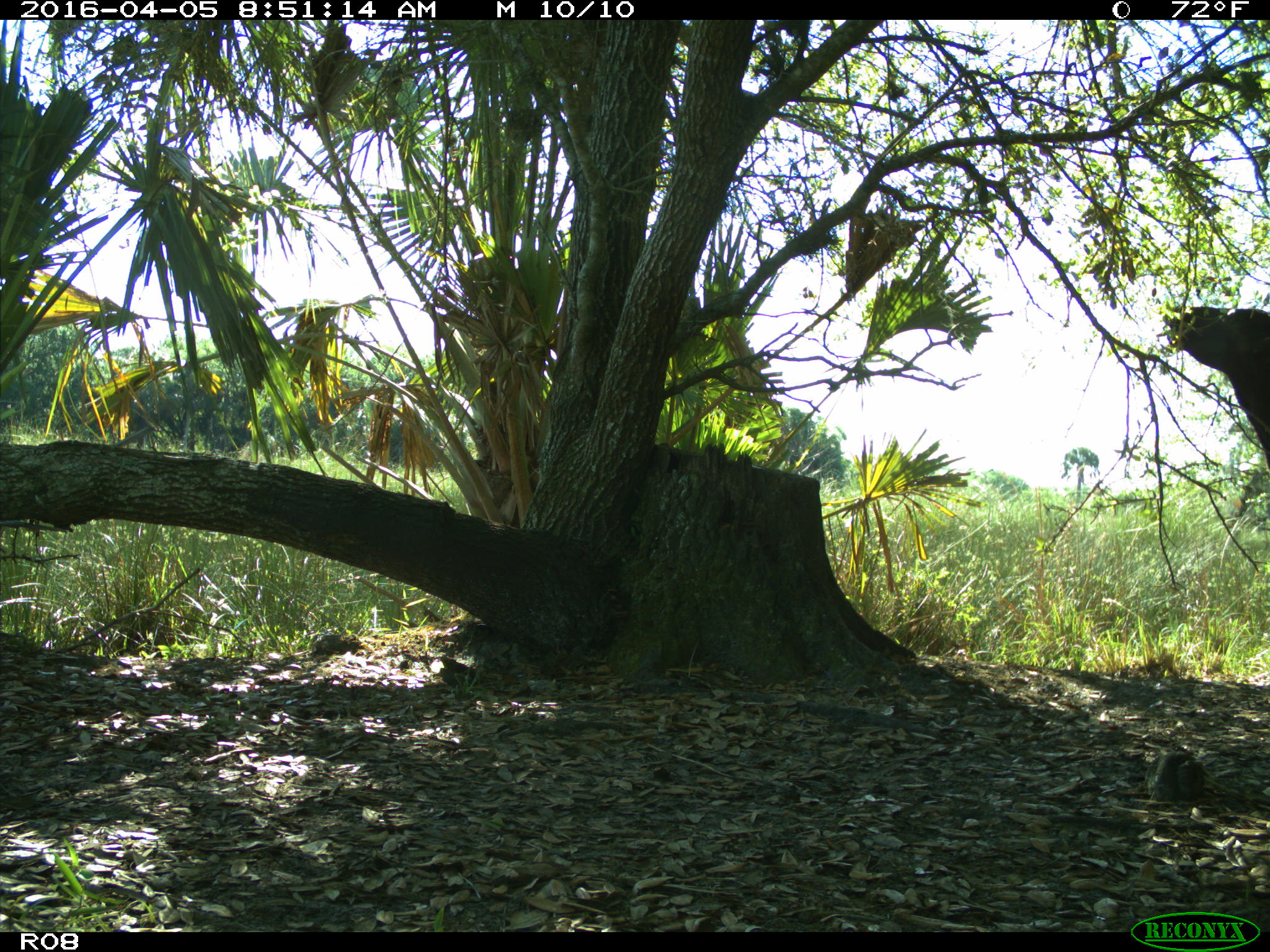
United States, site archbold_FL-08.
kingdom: Animalia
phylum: Chordata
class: Mammalia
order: Artiodactyla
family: Bovidae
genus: Bos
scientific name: Bos taurus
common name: domestic cow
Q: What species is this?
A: Bos taurus (domestic cow).